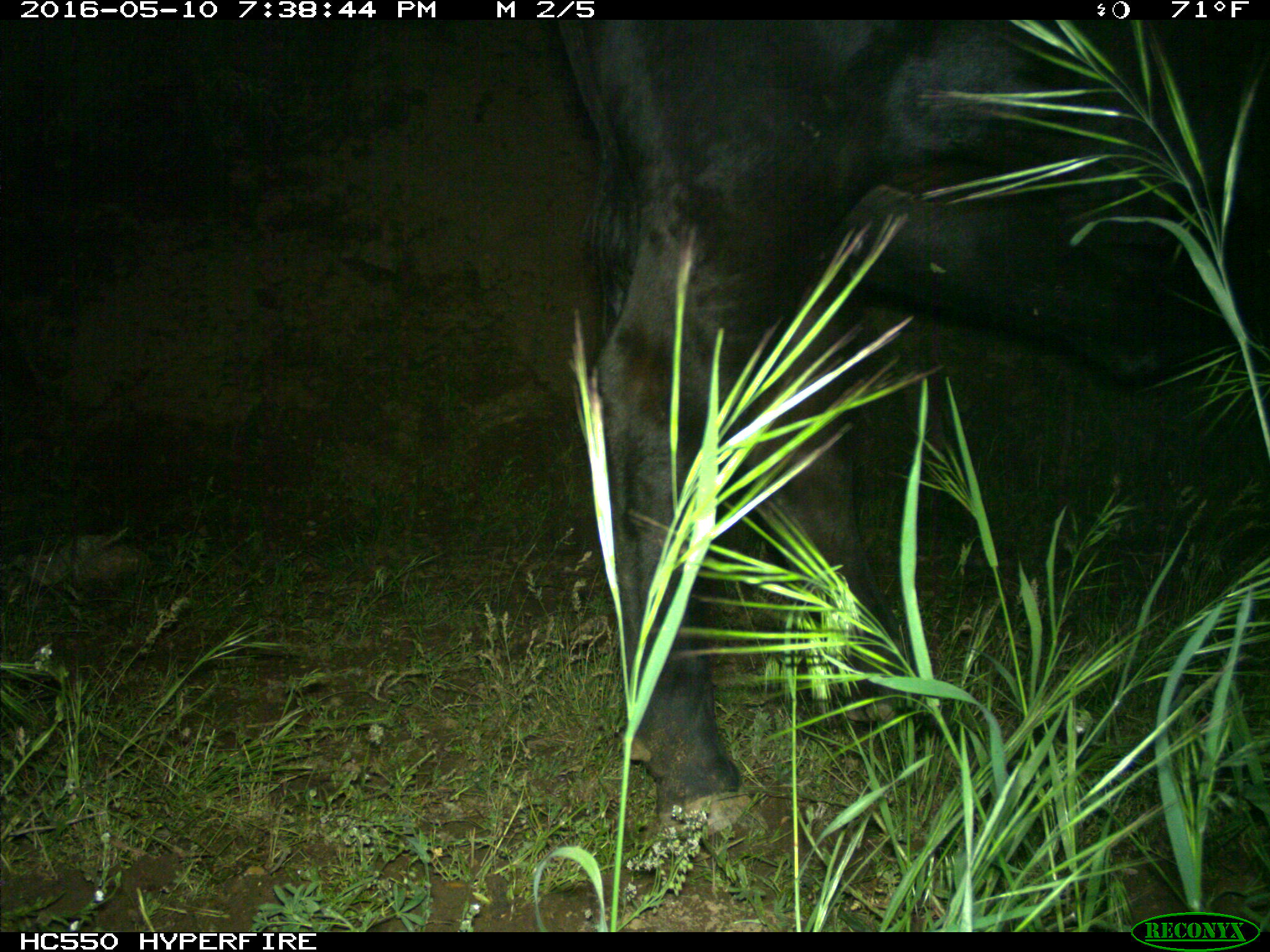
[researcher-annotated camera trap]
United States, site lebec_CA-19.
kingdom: Animalia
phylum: Chordata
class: Mammalia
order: Artiodactyla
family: Bovidae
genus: Bos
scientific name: Bos taurus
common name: domestic cow